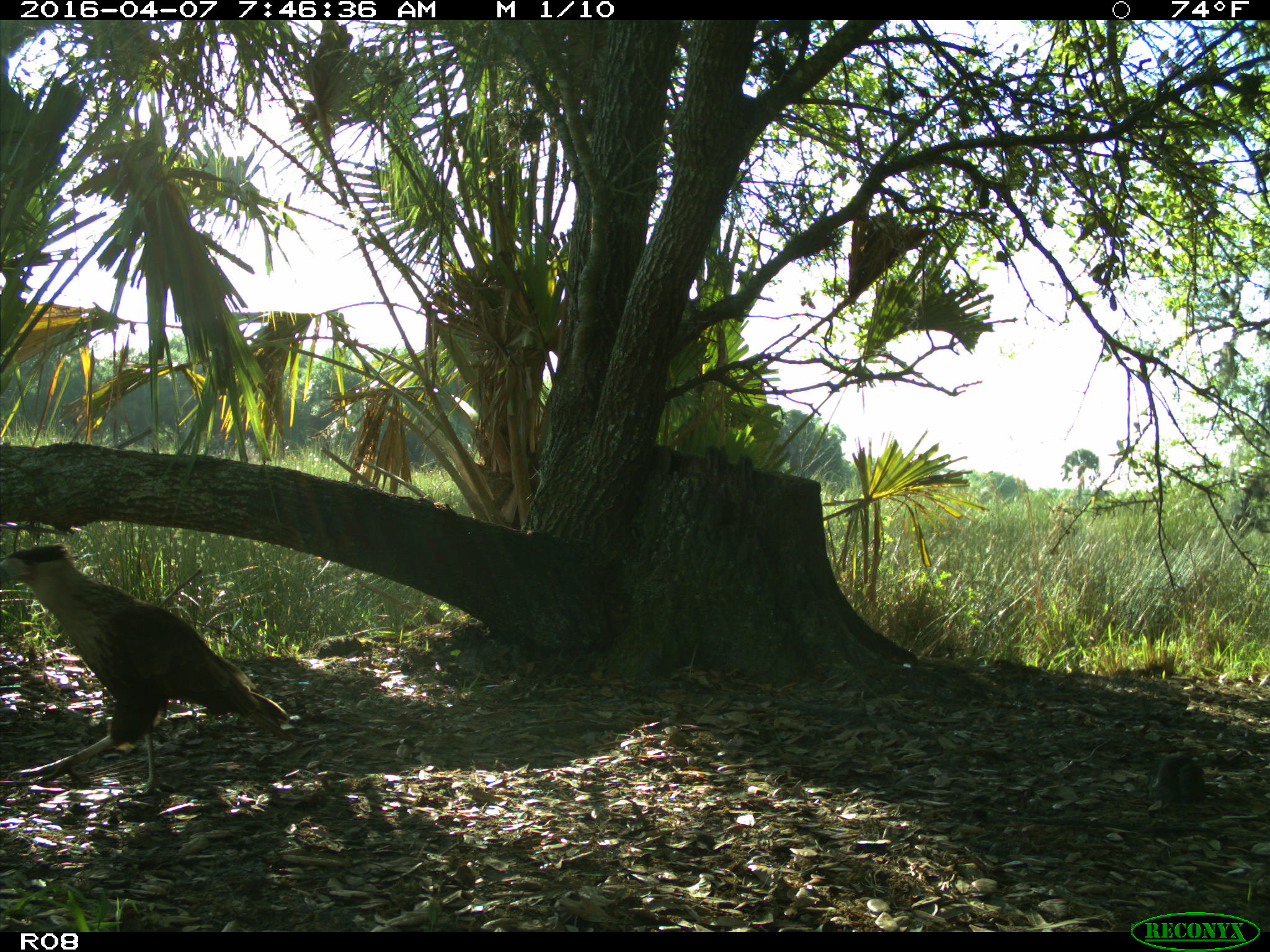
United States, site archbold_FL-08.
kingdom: Animalia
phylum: Chordata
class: Aves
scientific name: Aves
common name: birds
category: unidentified bird